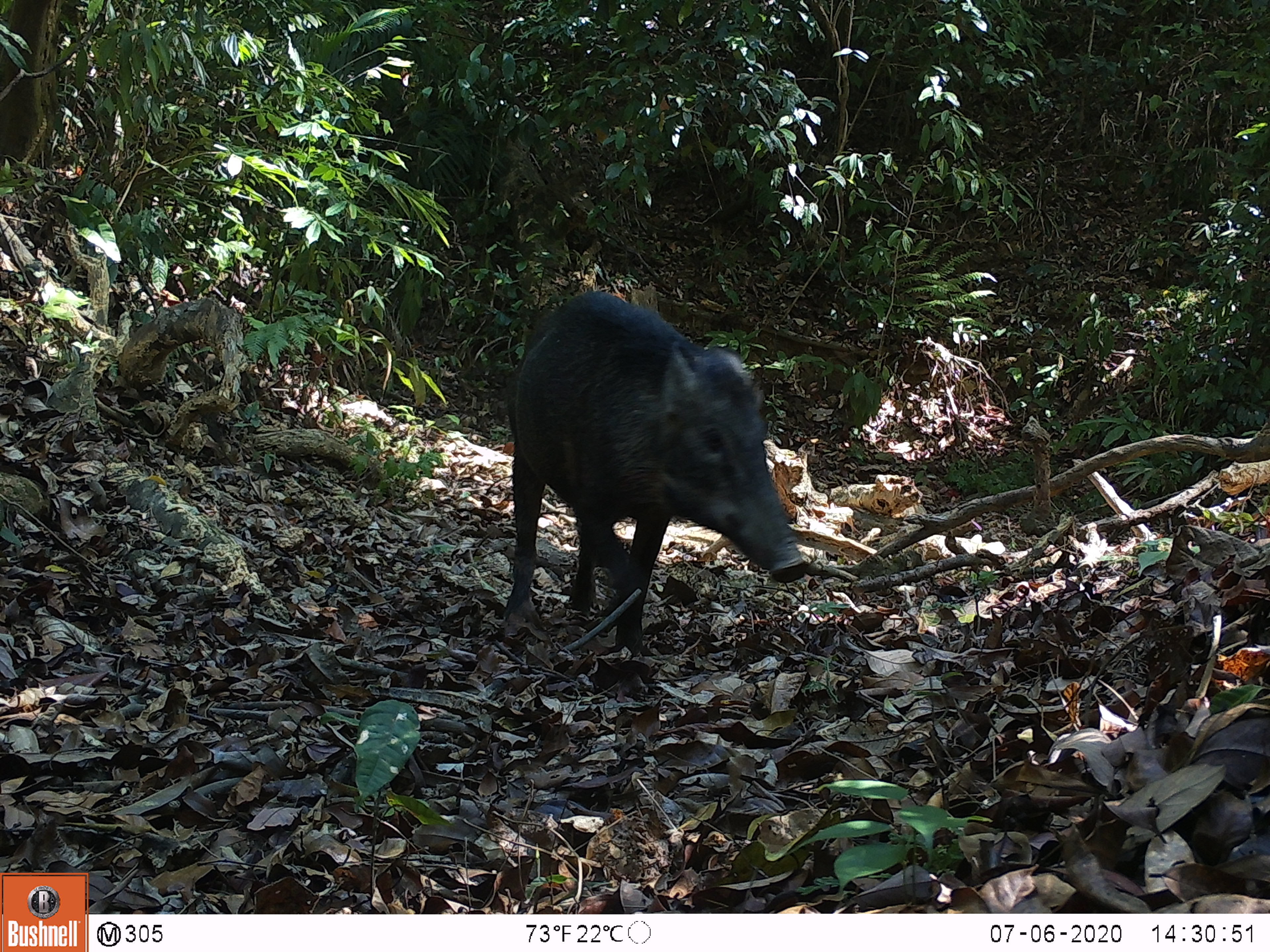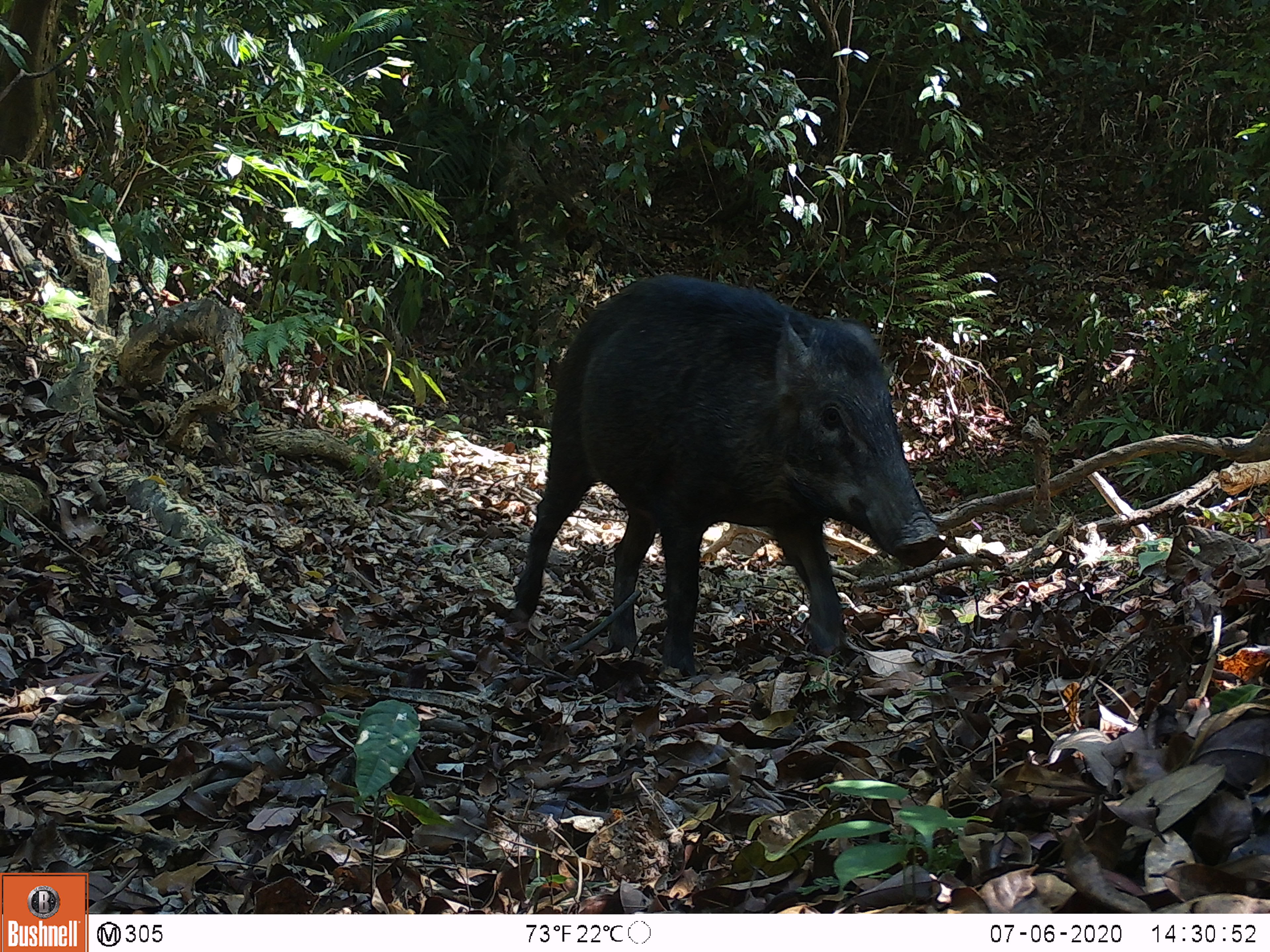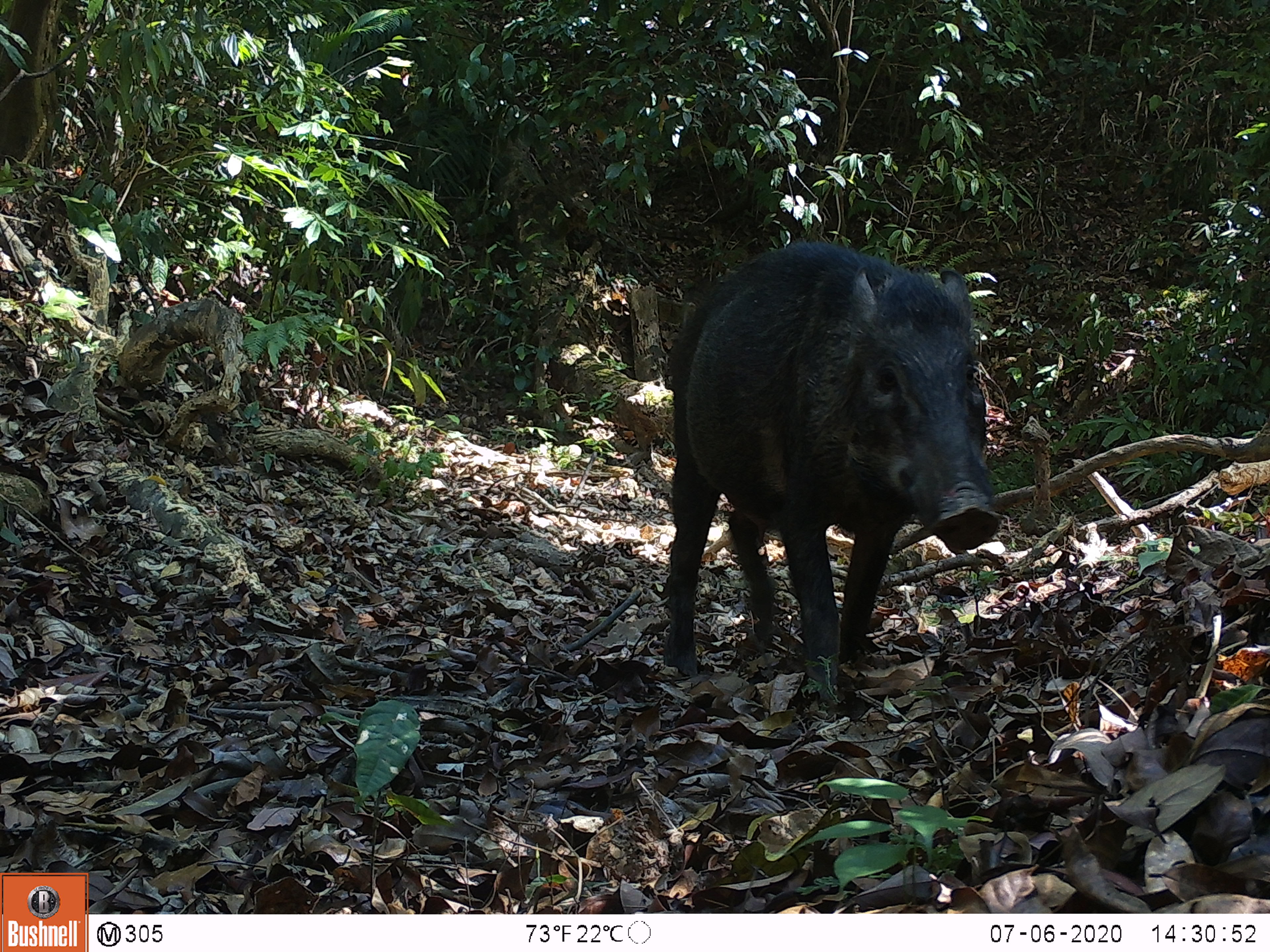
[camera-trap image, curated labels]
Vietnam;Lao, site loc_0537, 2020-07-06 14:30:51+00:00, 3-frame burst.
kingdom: Animalia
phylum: Chordata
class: Mammalia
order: Artiodactyla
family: Suidae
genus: Sus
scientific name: Sus scrofa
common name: eurasian wild pig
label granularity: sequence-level